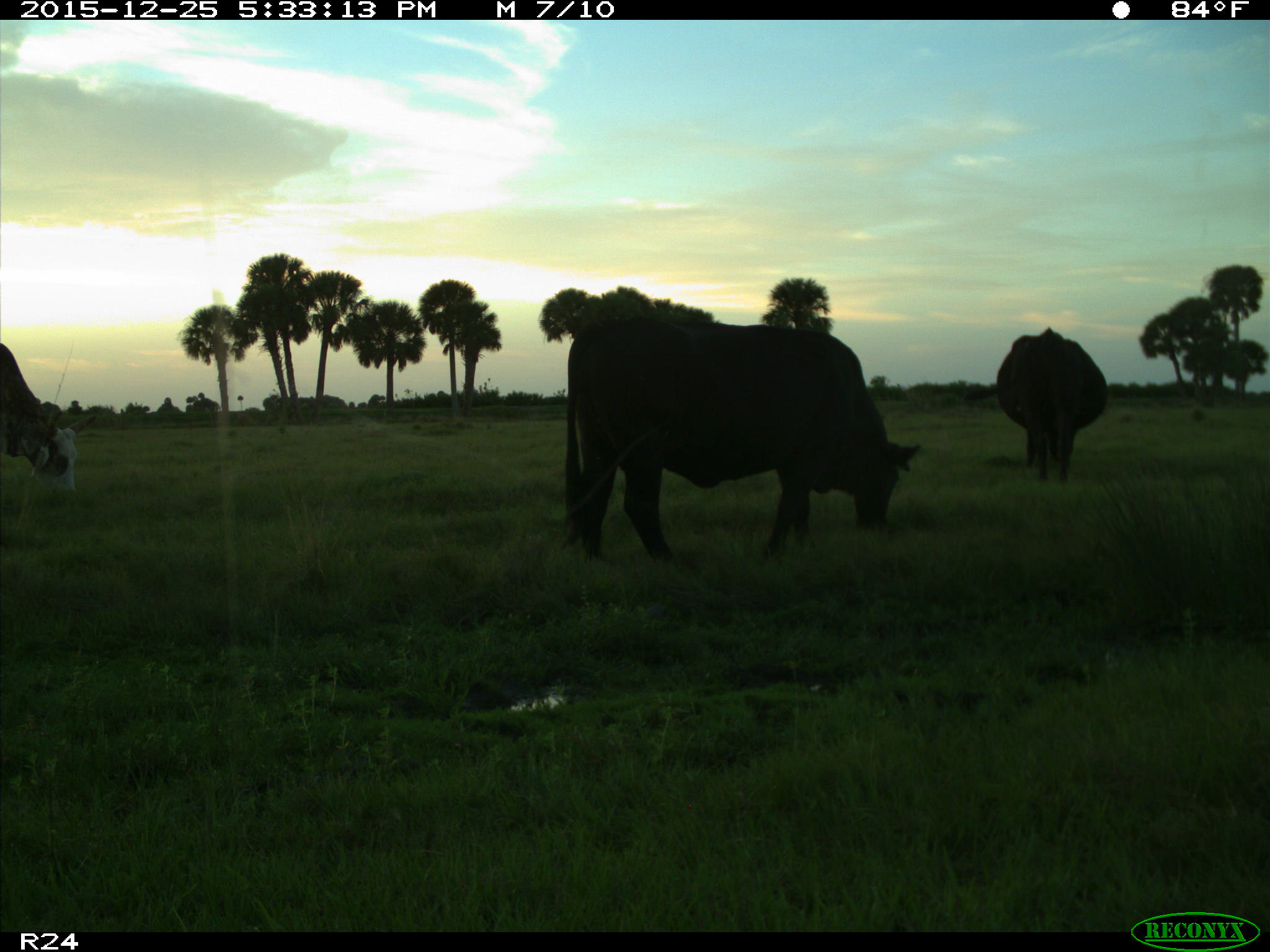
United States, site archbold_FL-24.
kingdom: Animalia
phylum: Chordata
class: Mammalia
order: Artiodactyla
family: Bovidae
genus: Bos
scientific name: Bos taurus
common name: domestic cow